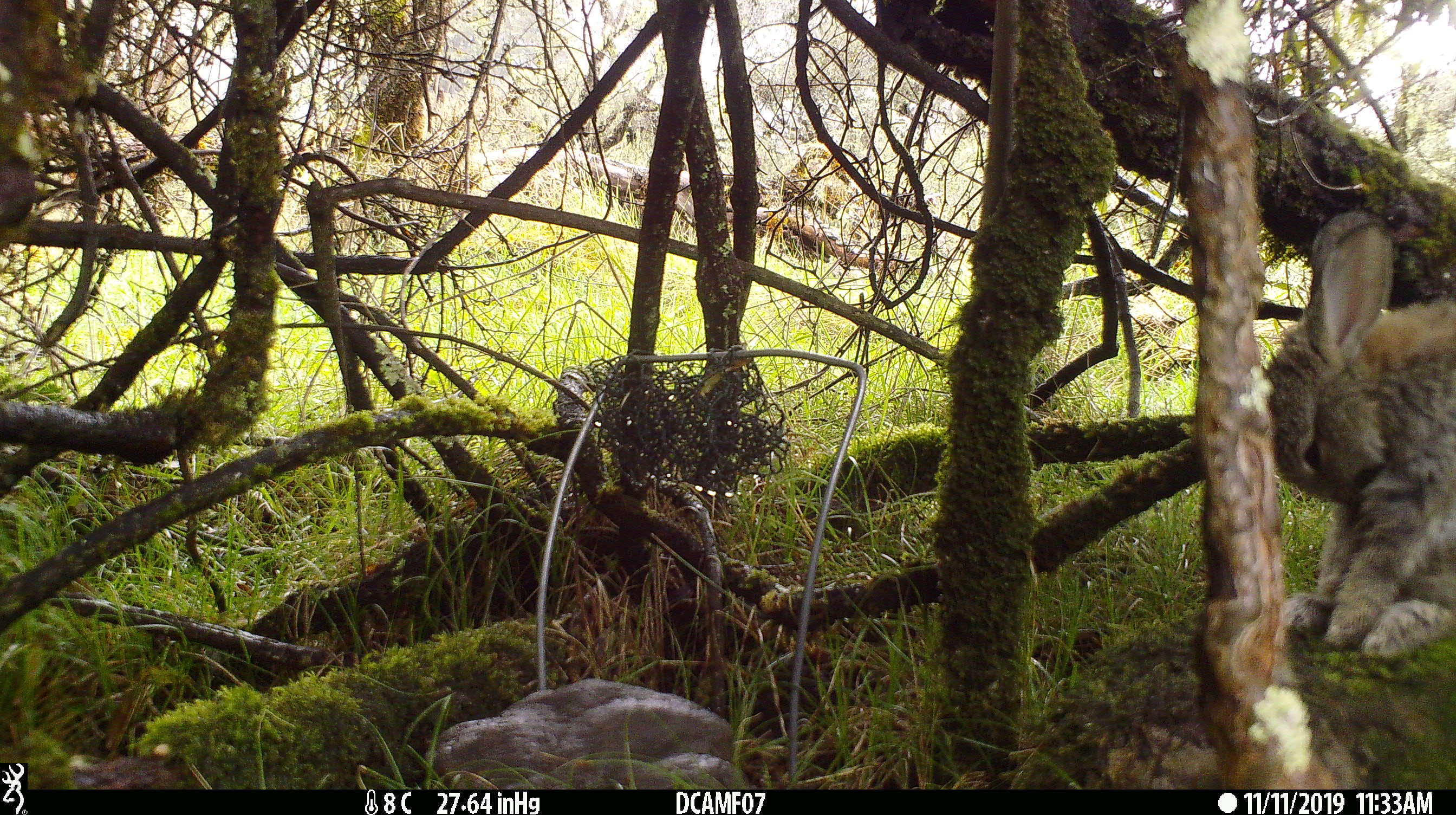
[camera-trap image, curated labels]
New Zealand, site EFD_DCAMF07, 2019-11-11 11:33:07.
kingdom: Animalia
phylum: Chordata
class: Mammalia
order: Lagomorpha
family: Leporidae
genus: Oryctolagus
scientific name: Oryctolagus cuniculus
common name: european rabbit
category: rabbit